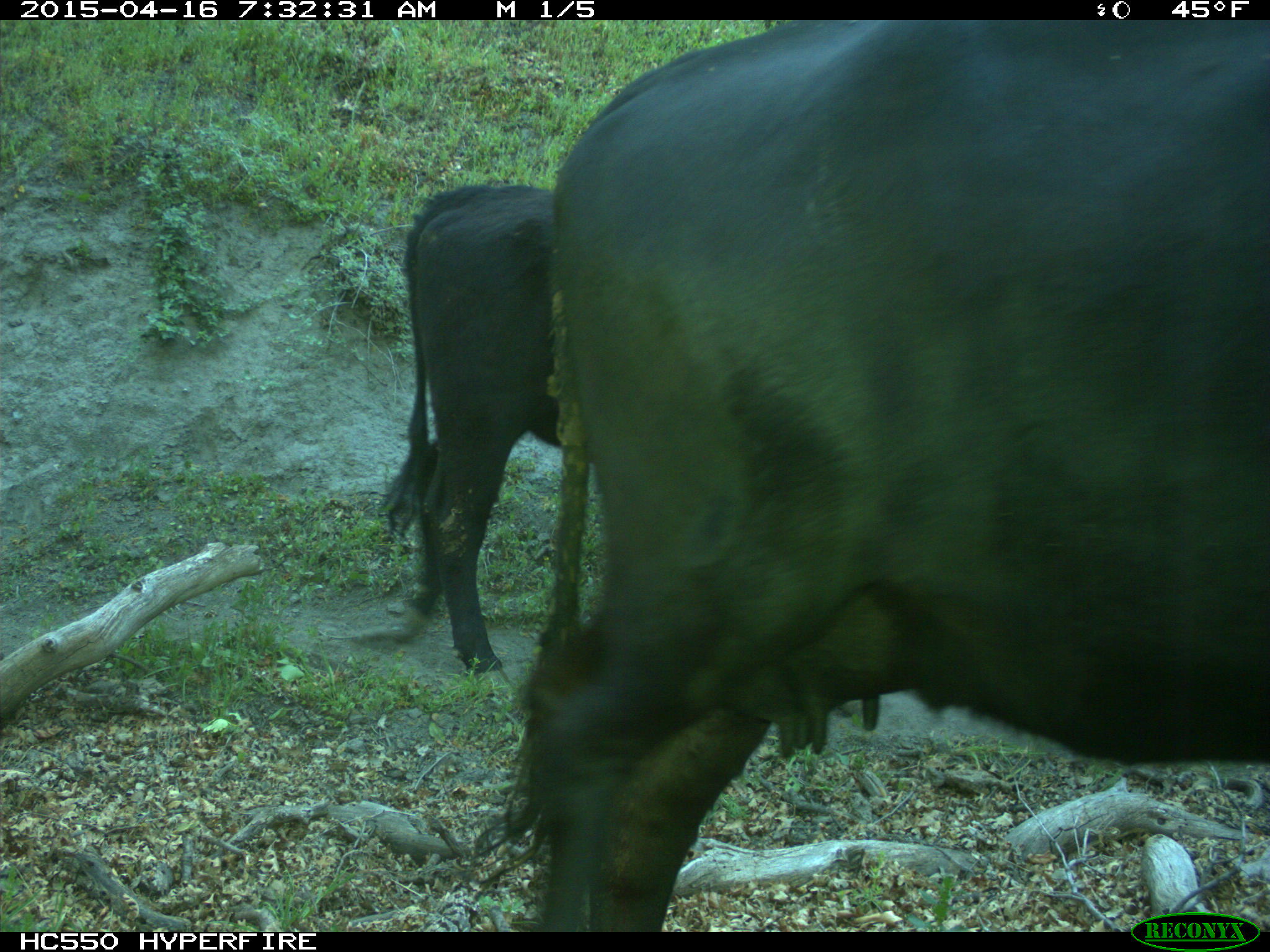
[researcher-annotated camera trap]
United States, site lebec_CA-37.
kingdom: Animalia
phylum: Chordata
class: Mammalia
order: Artiodactyla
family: Bovidae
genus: Bos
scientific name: Bos taurus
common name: domestic cow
Bos taurus (domestic cow).